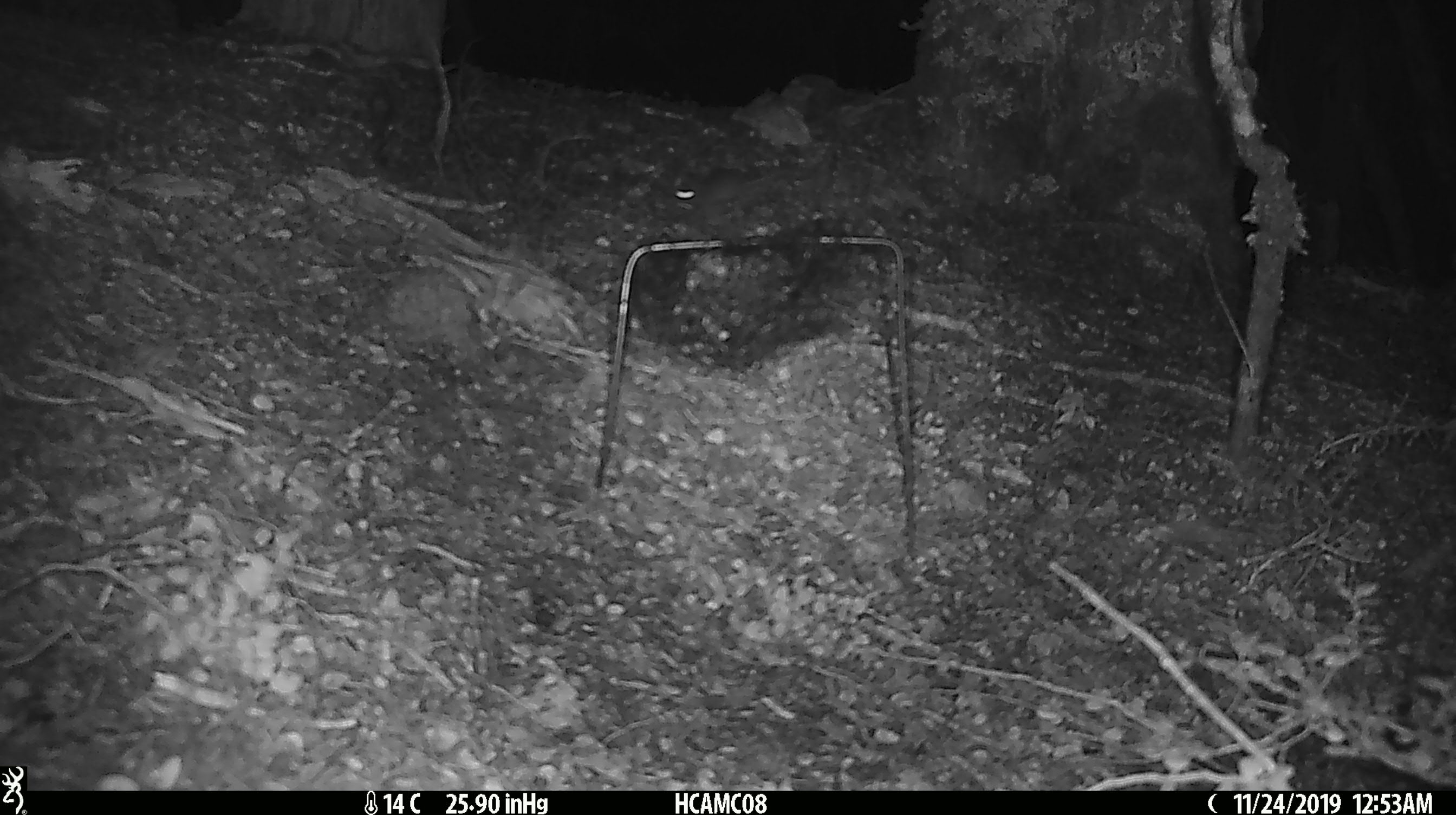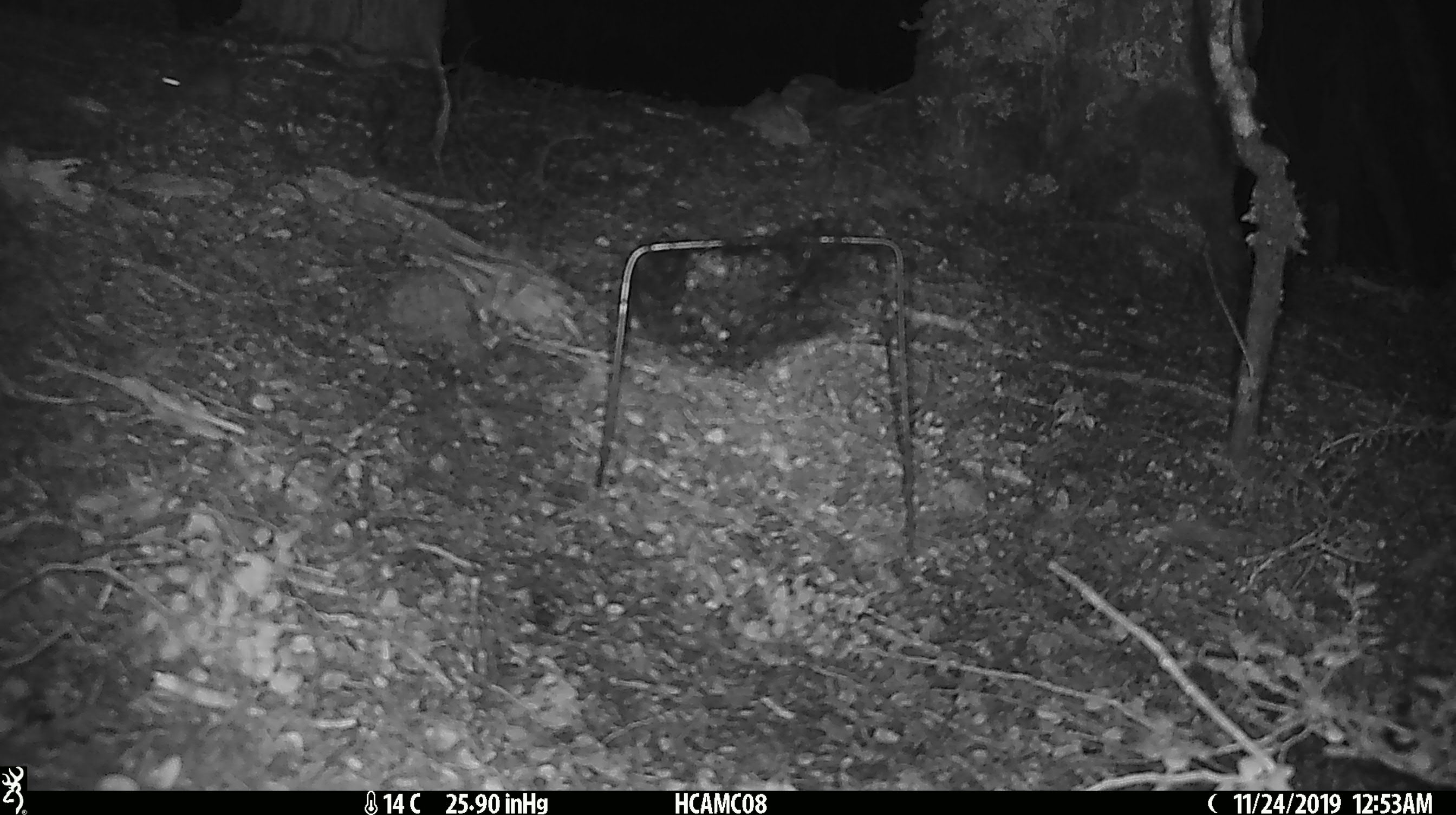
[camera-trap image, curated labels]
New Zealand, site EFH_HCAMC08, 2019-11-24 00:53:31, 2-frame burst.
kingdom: Animalia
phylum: Chordata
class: Mammalia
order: Rodentia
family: Muridae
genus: Mus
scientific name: Mus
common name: mouse